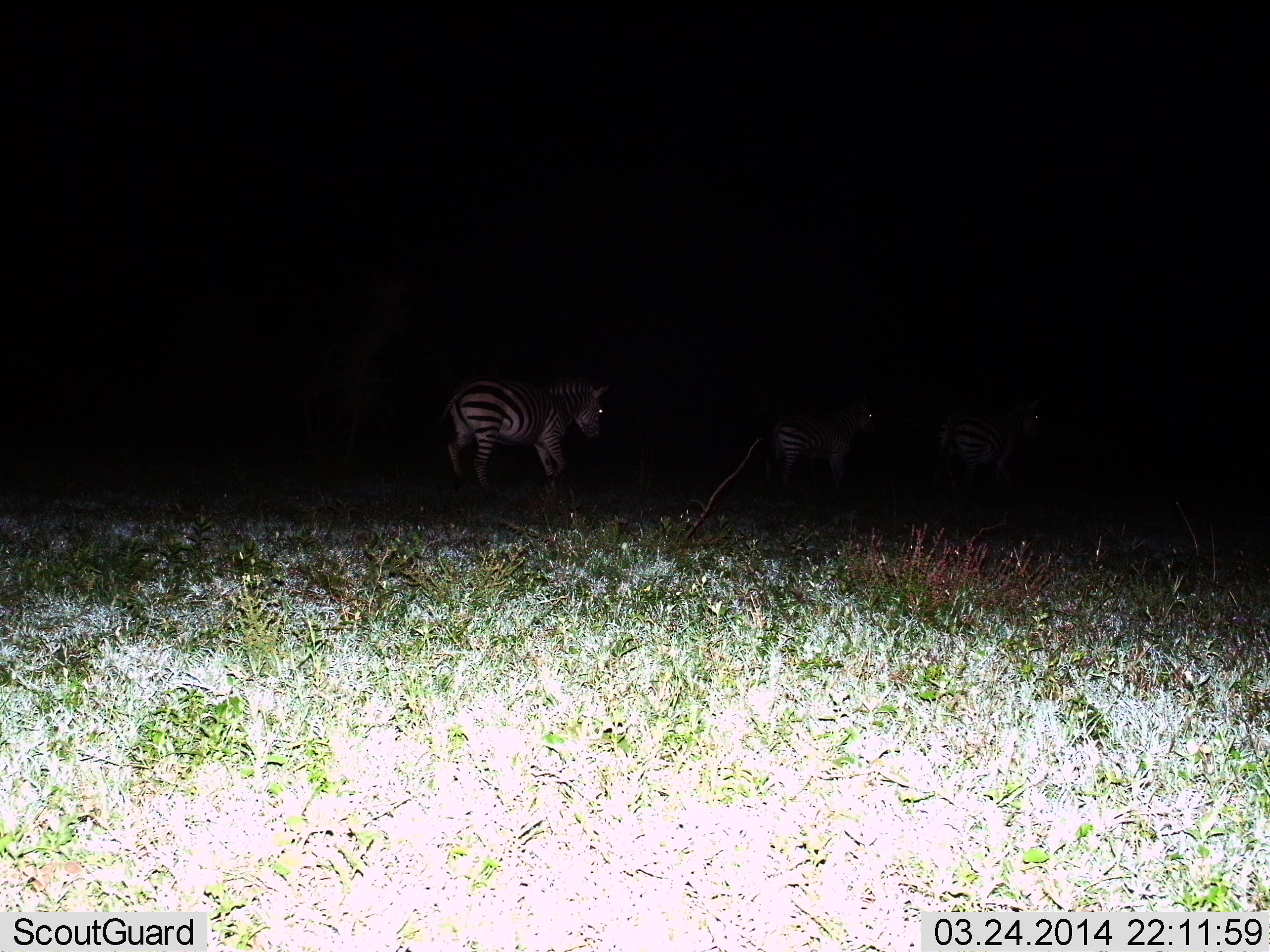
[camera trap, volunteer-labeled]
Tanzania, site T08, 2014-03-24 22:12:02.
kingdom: Animalia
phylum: Chordata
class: Mammalia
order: Perissodactyla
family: Equidae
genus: Equus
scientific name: Equus quagga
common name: plains zebra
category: zebra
Zebra (plains zebra) (Equus quagga), count 3. Behavior (volunteer vote fractions): standing 50%, resting 0%, moving 50%, interacting 0%. Young present (vote fraction): 0%. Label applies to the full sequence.